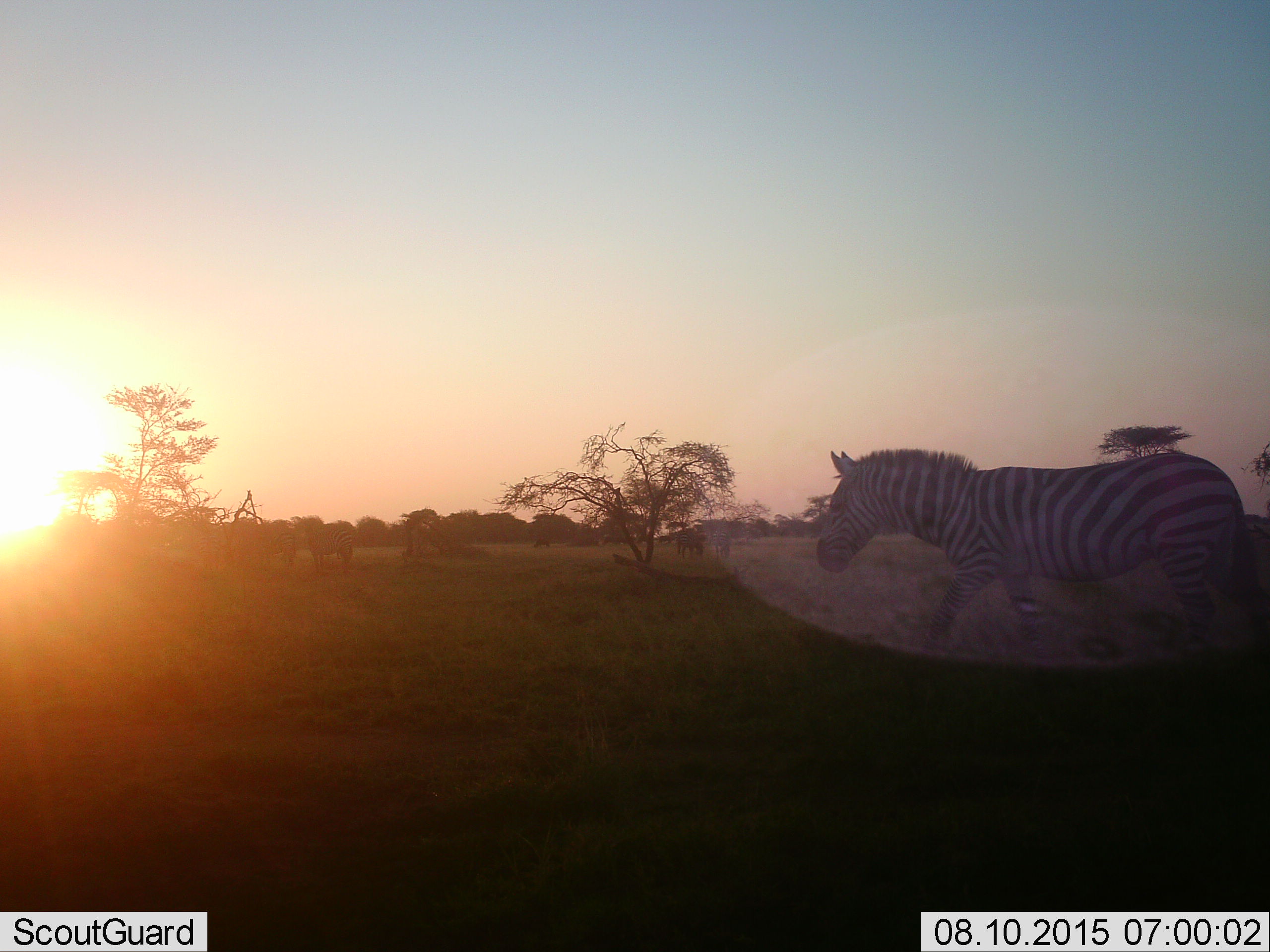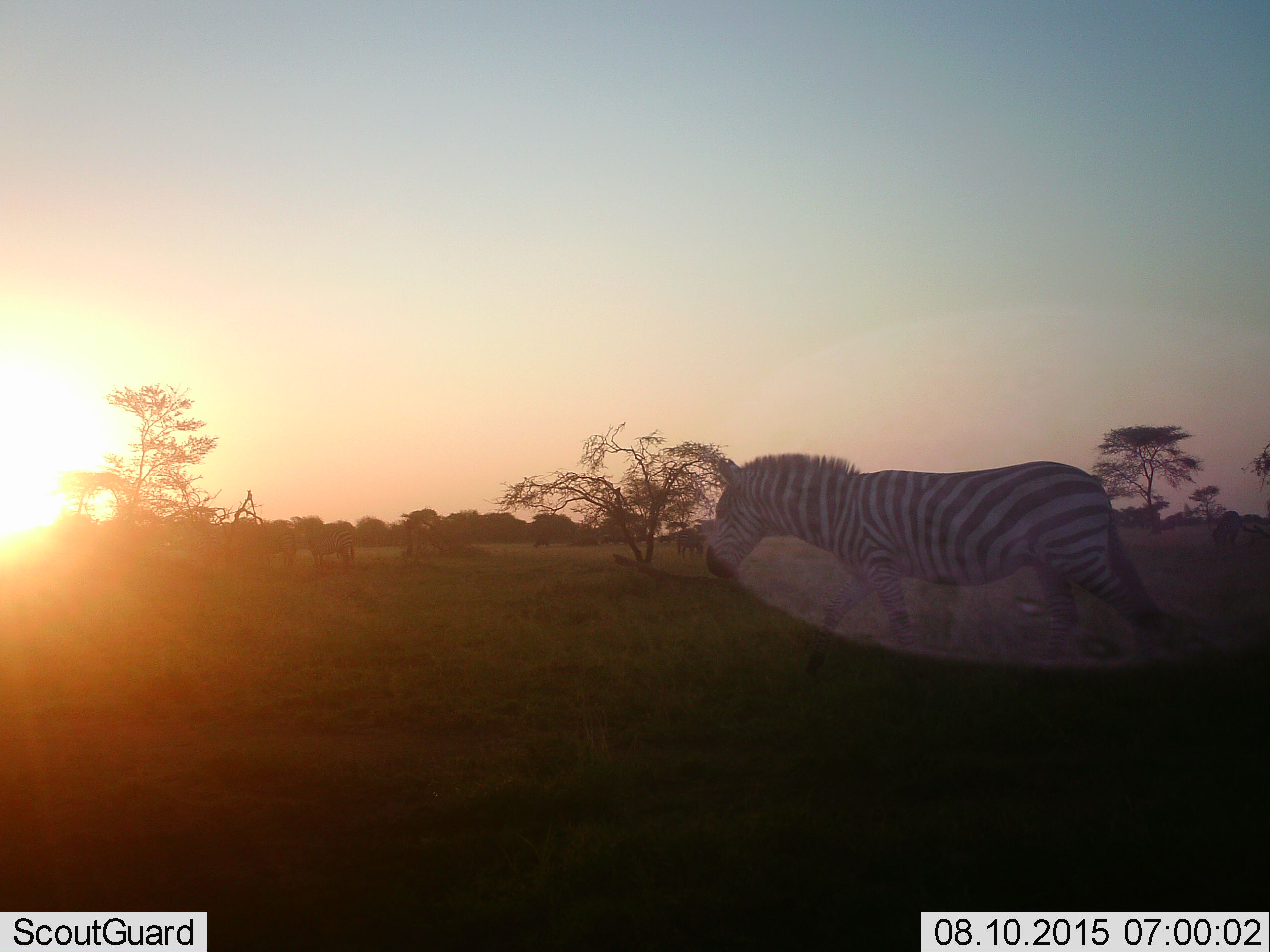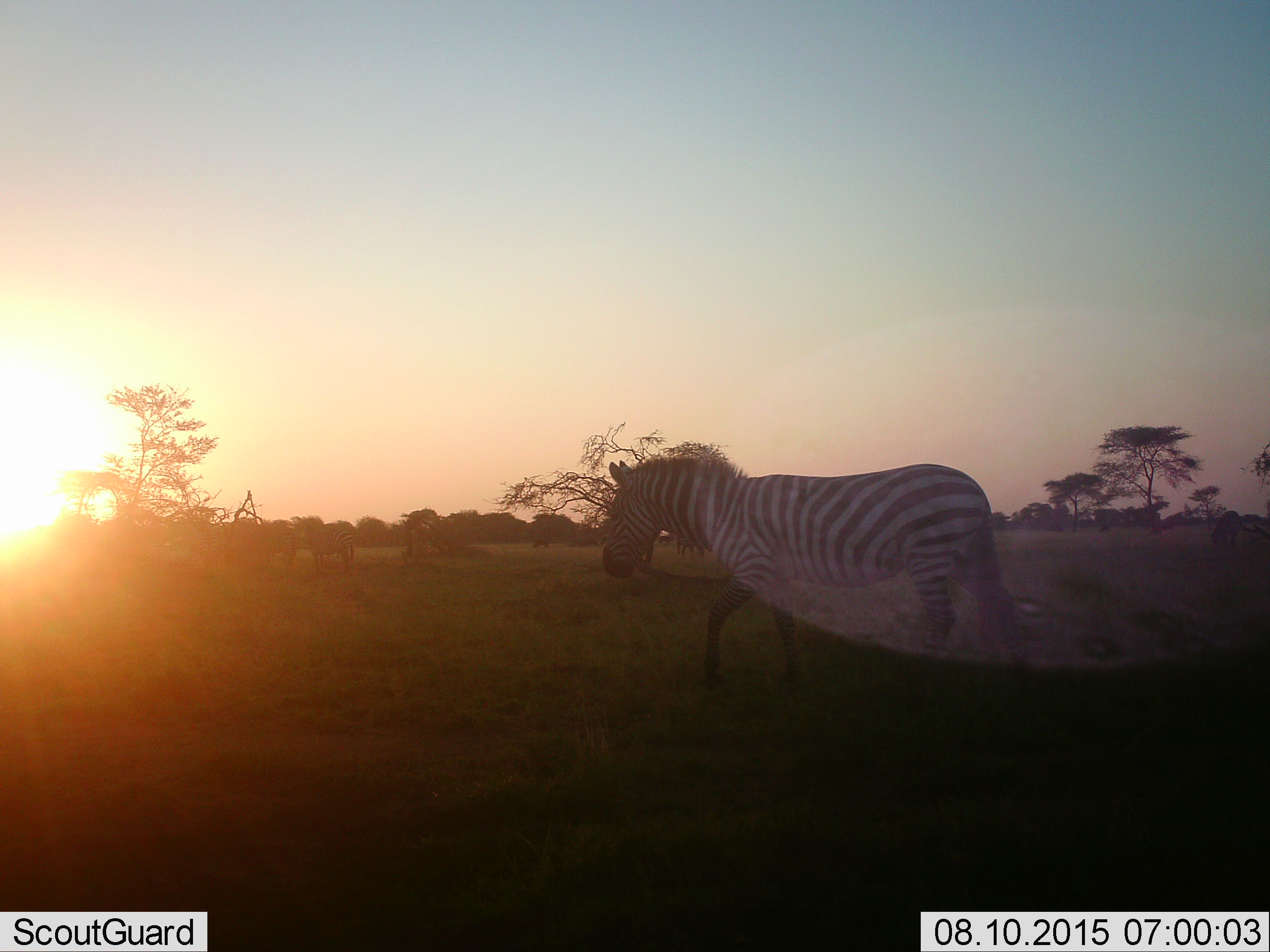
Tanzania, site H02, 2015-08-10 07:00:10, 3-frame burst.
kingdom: Animalia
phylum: Chordata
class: Mammalia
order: Perissodactyla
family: Equidae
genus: Equus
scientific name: Equus quagga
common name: plains zebra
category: zebra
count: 5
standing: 67%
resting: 0%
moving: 100%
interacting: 11%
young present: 0%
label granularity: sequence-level